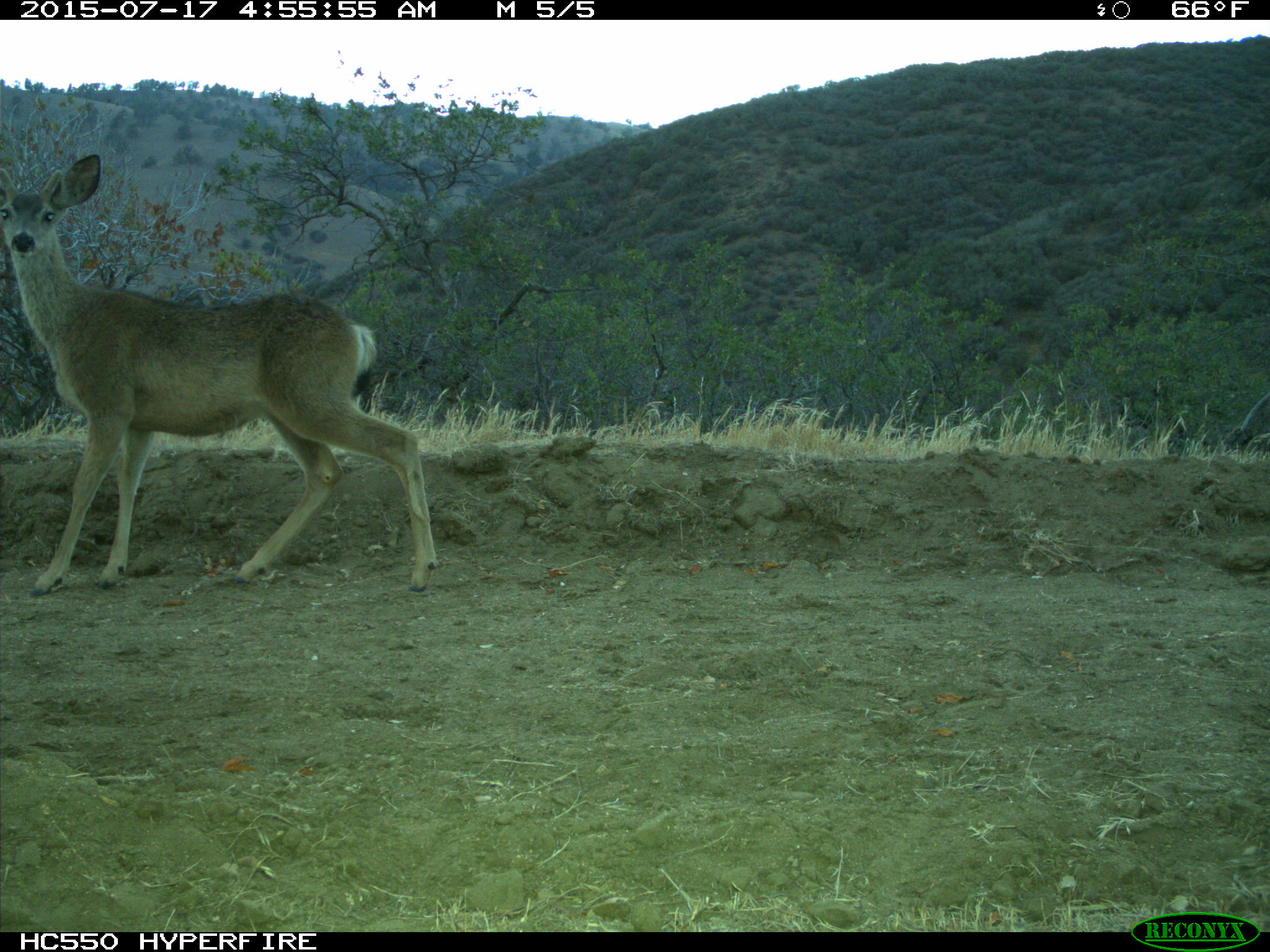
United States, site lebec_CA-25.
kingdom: Animalia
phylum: Chordata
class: Mammalia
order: Artiodactyla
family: Cervidae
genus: Odocoileus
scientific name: Odocoileus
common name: deer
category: unidentified deer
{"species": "unidentified deer (deer) (Odocoileus)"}